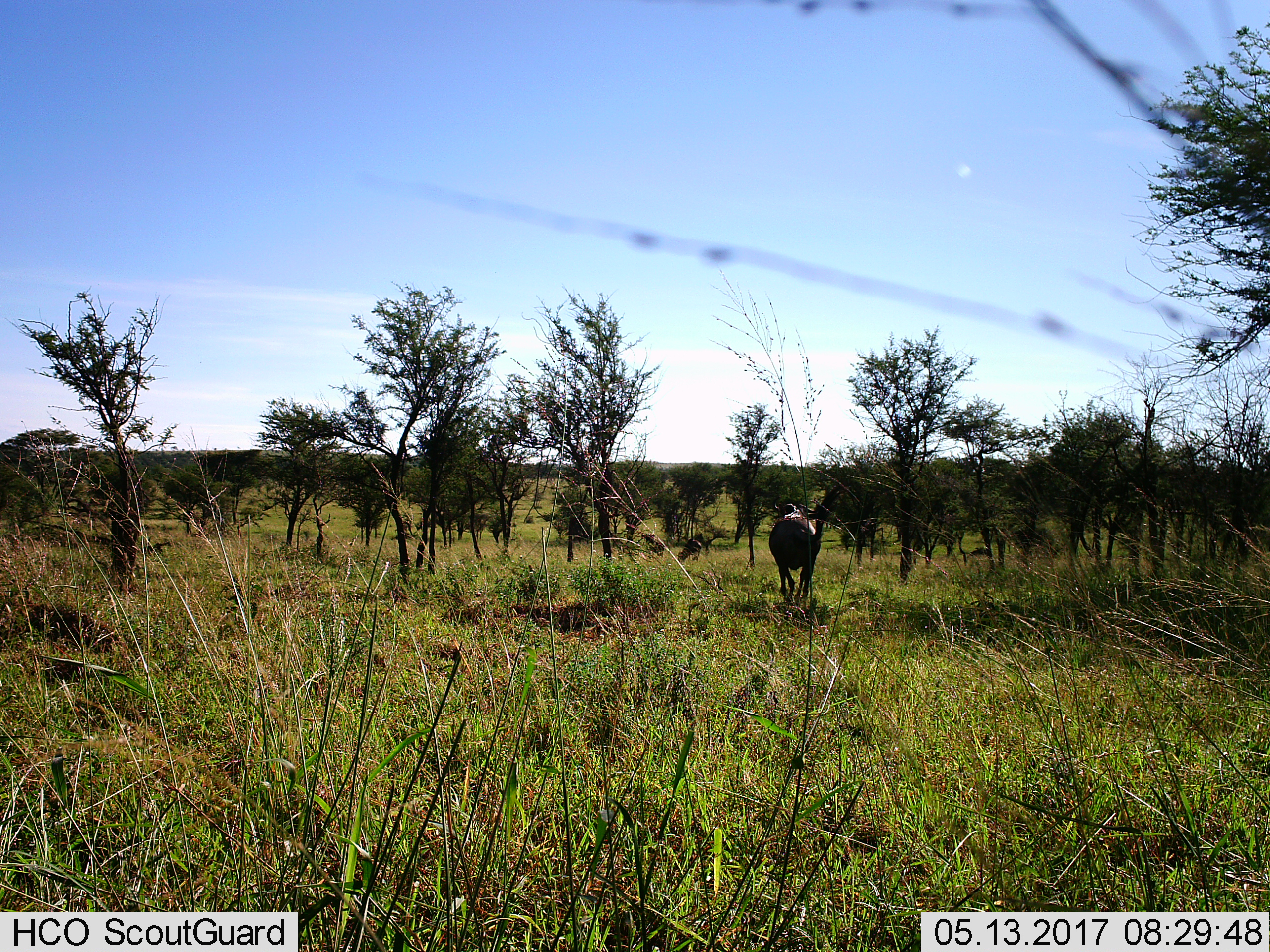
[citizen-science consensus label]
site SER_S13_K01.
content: unidentified animal